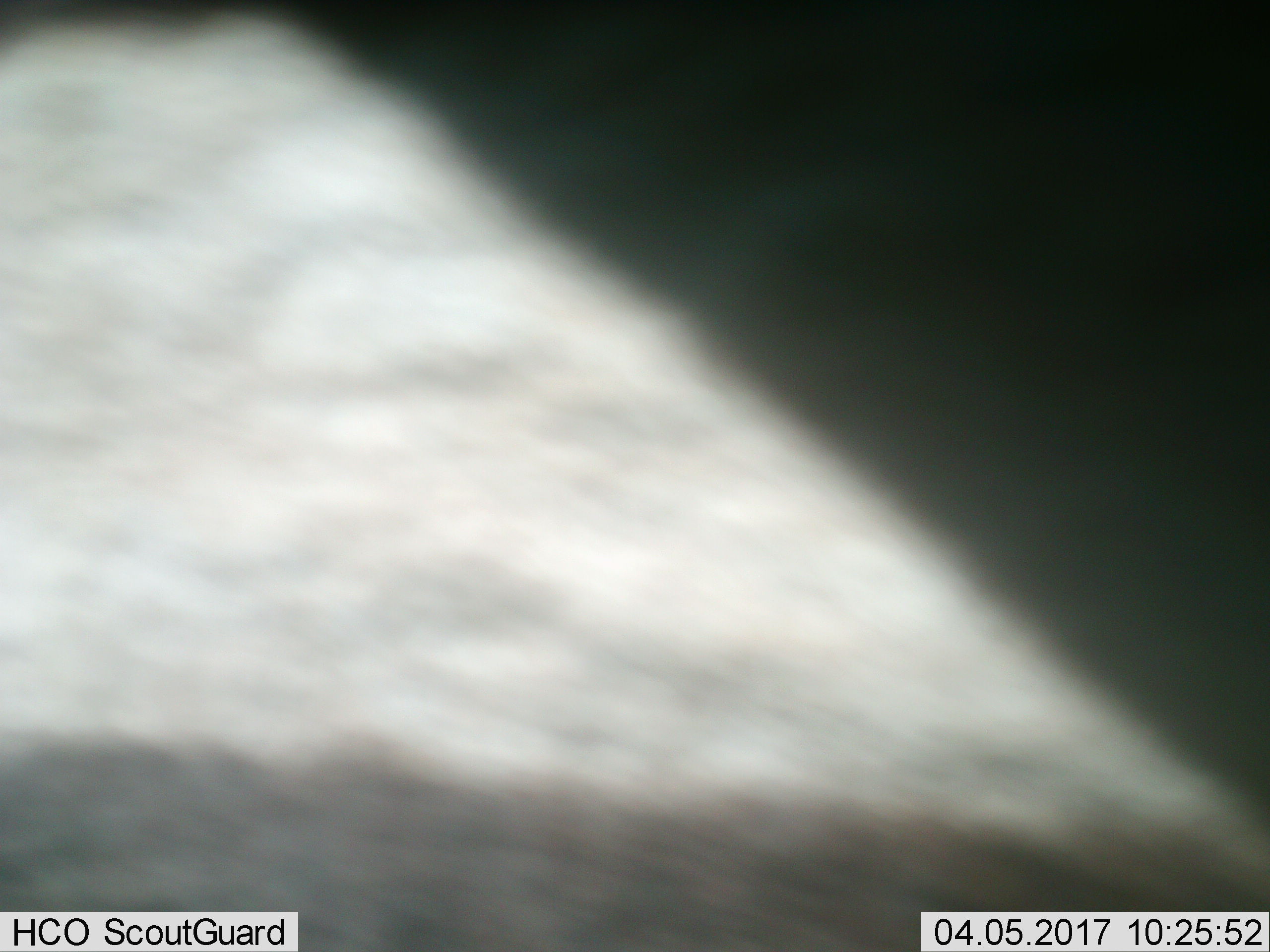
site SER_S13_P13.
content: unidentified animal